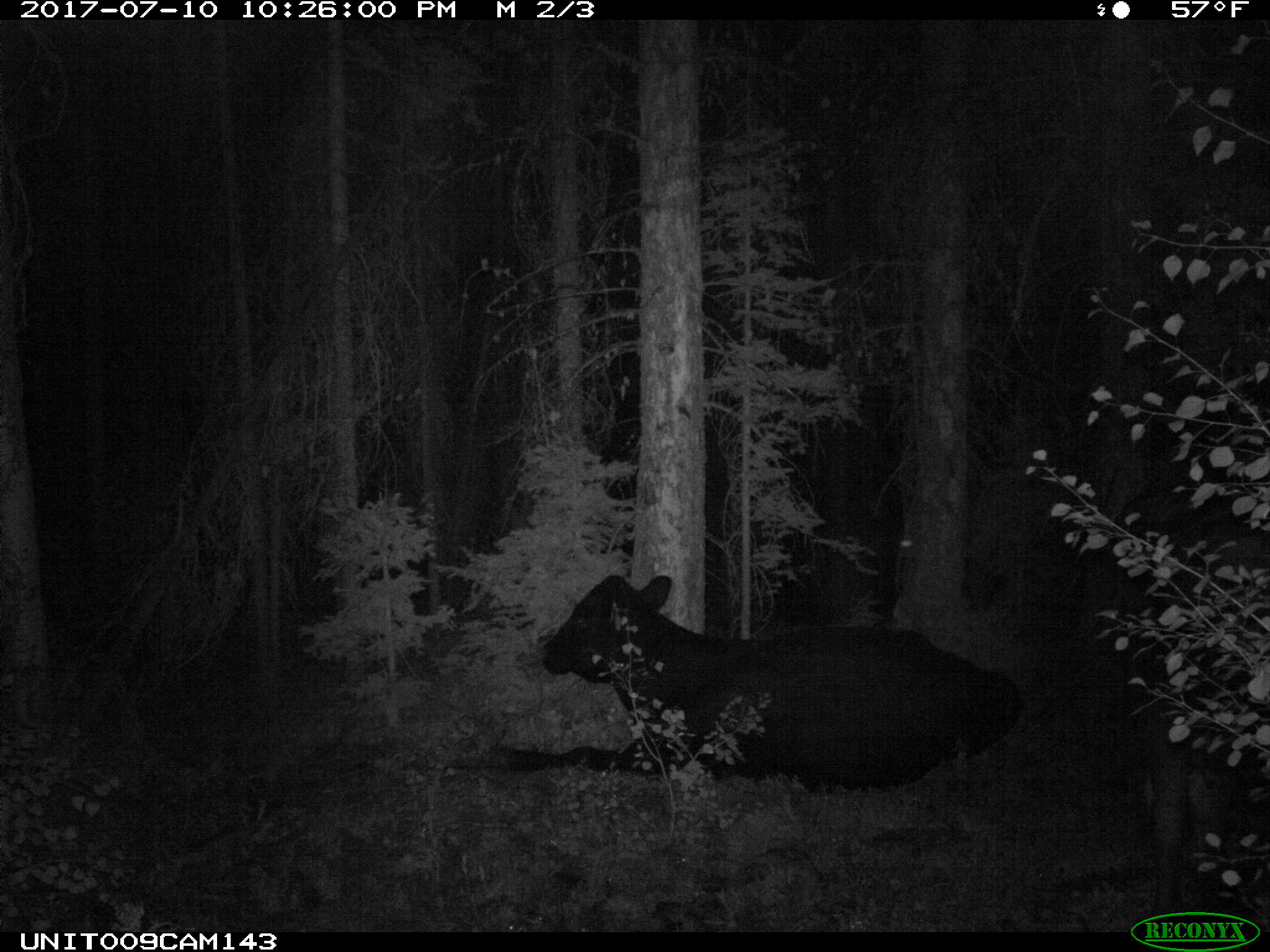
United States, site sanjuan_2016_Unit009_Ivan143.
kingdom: Animalia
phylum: Chordata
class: Mammalia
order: Artiodactyla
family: Bovidae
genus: Bos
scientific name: Bos taurus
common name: domestic cow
Bos taurus (domestic cow).